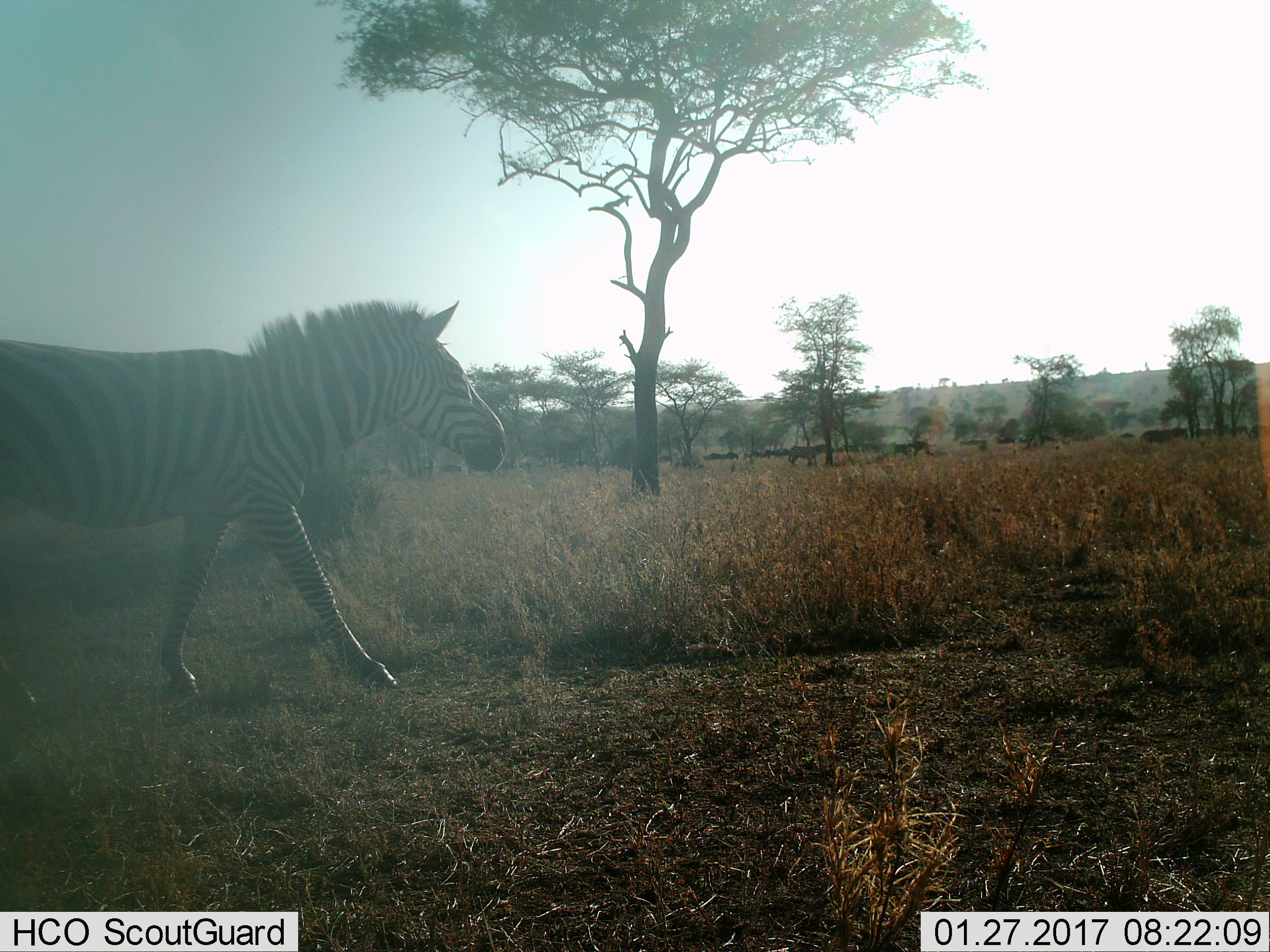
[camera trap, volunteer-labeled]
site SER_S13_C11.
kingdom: Animalia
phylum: Chordata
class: Mammalia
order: Perissodactyla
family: Equidae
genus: Equus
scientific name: Equus quagga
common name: plains zebra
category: zebraplains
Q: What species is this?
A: Zebraplains (plains zebra) (Equus quagga).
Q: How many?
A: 1.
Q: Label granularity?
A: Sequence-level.